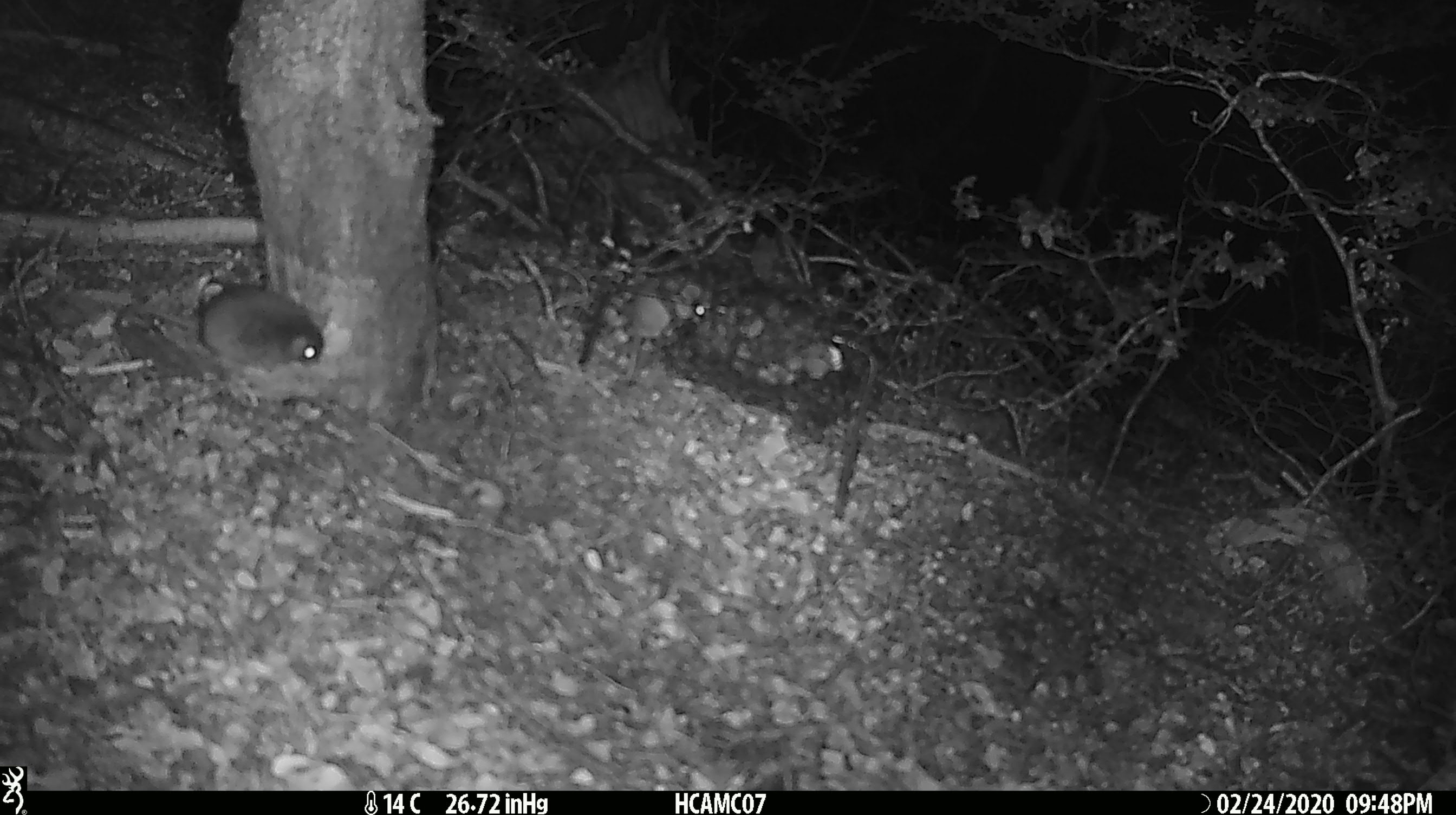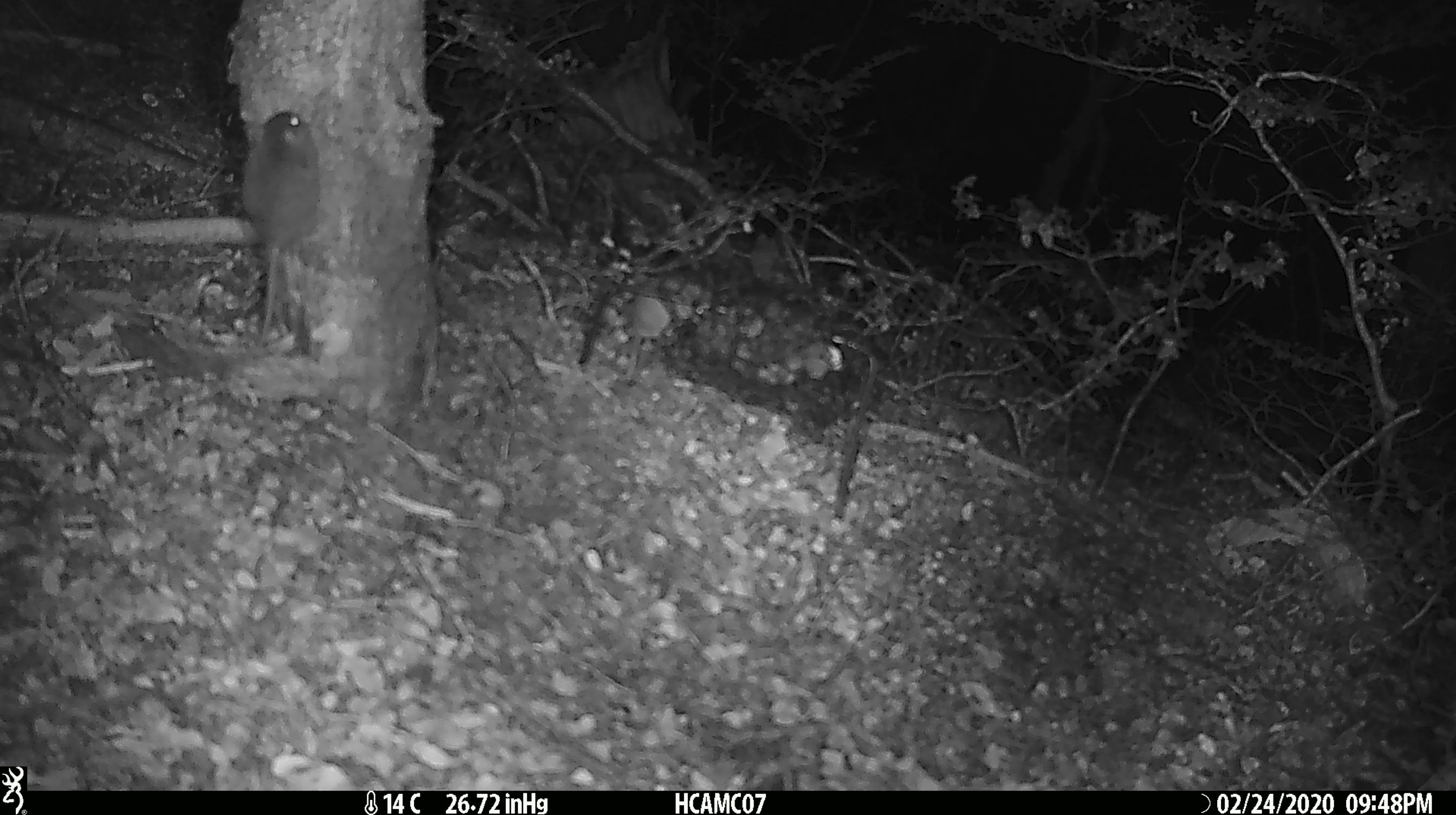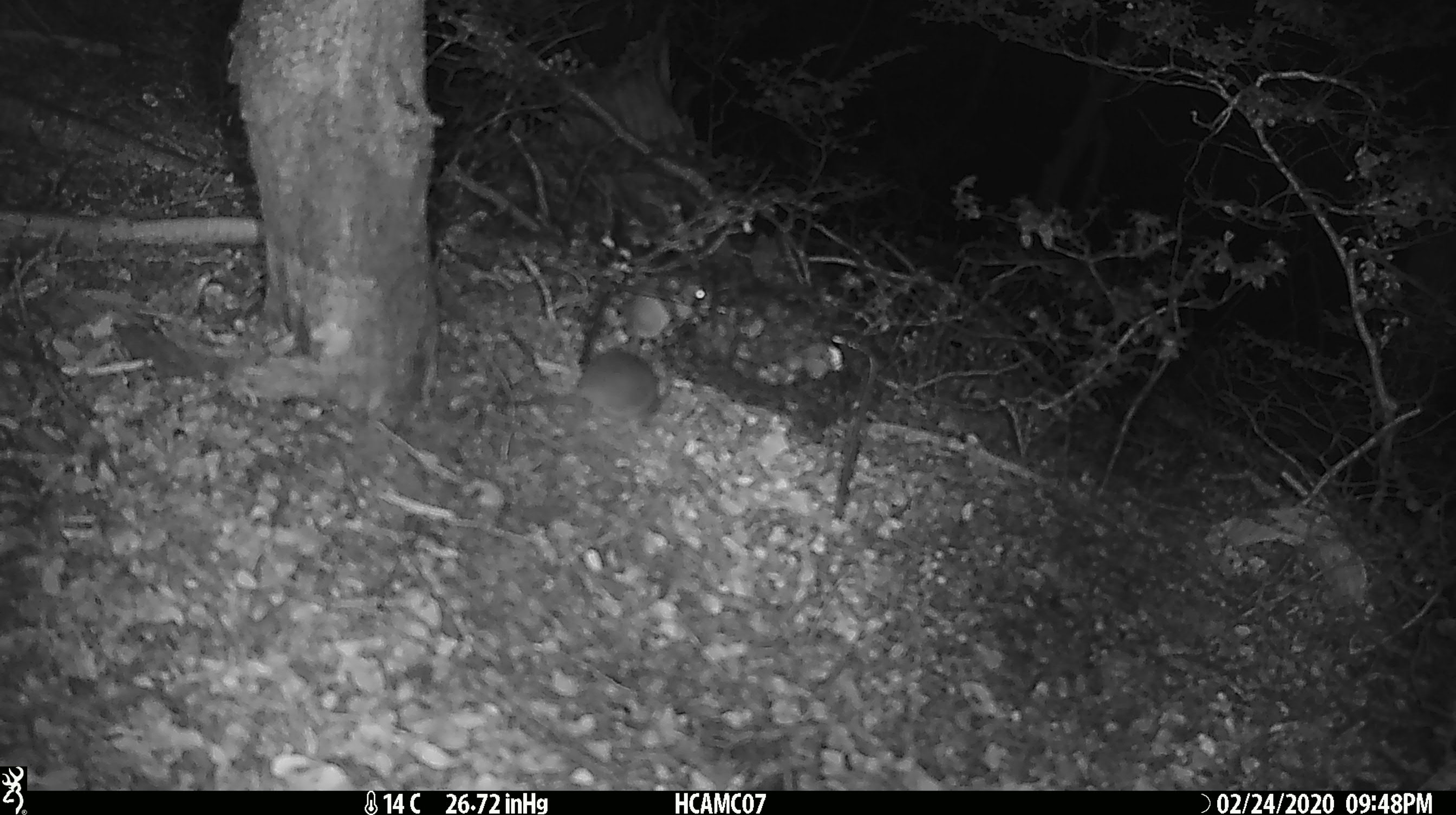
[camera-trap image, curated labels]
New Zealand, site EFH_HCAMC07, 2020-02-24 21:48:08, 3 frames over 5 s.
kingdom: Animalia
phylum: Chordata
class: Mammalia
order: Rodentia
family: Muridae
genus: Mus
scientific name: Mus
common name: mouse